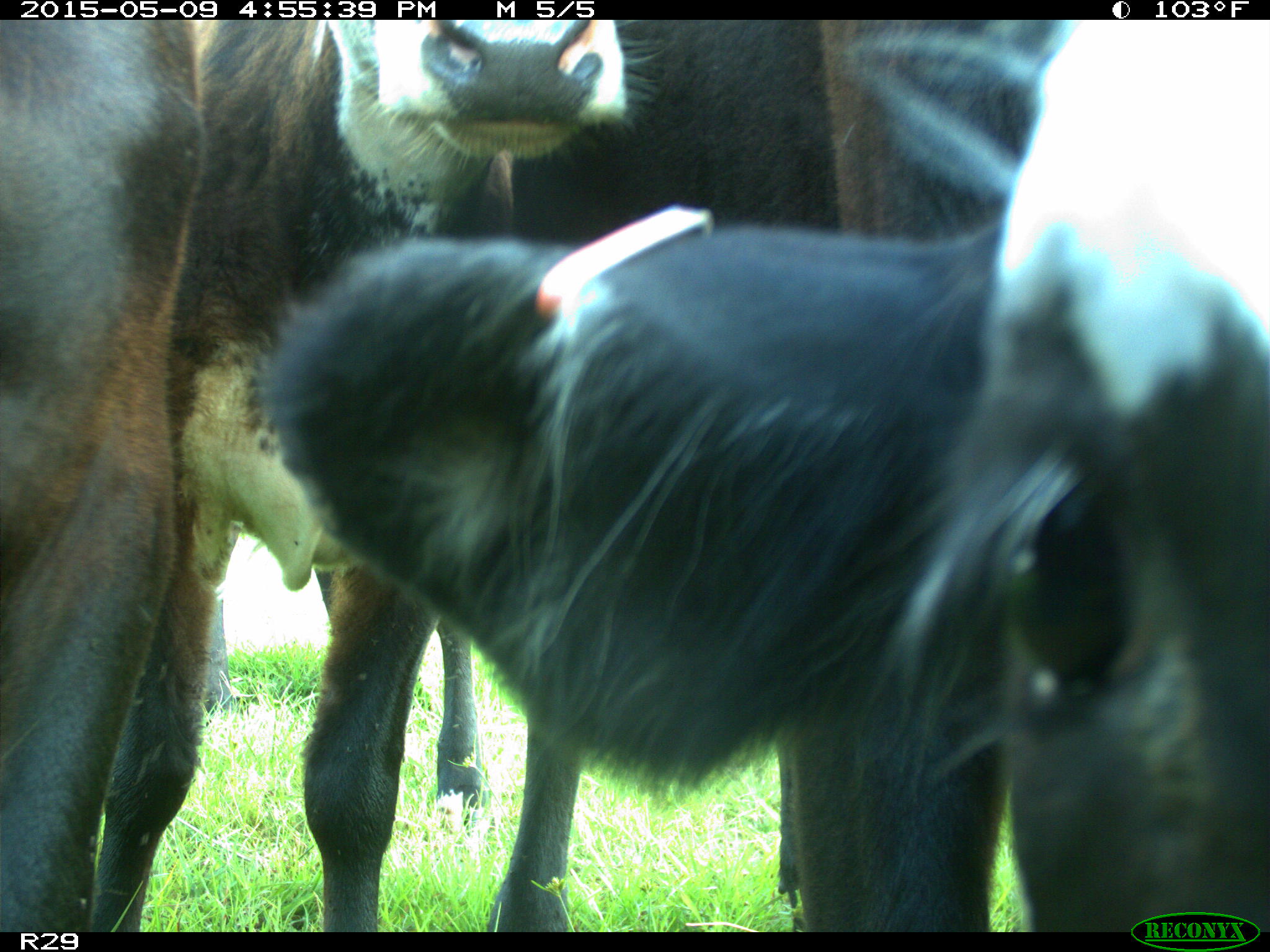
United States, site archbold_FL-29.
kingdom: Animalia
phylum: Chordata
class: Mammalia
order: Artiodactyla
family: Bovidae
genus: Bos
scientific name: Bos taurus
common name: domestic cow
Bos taurus (domestic cow).